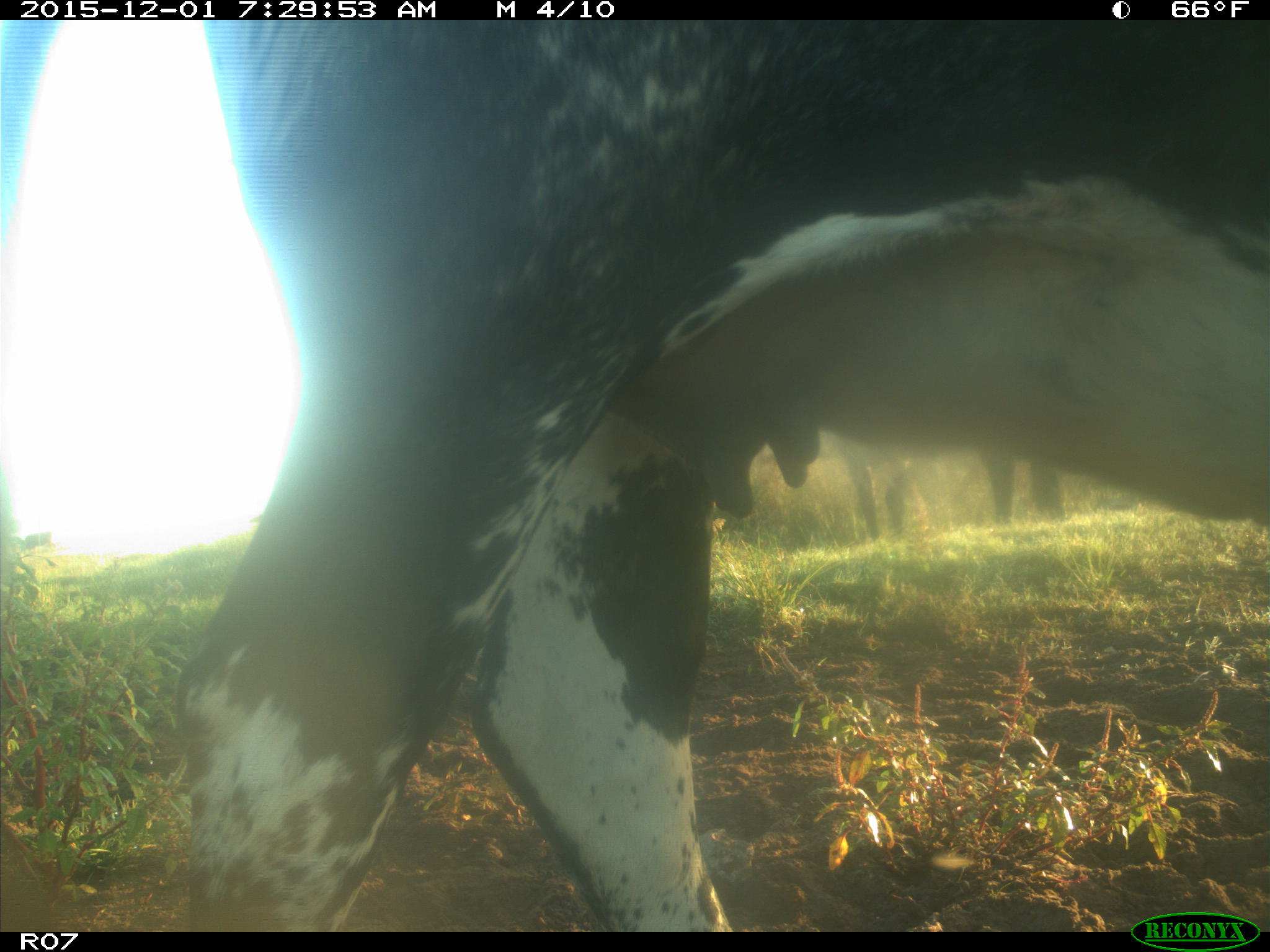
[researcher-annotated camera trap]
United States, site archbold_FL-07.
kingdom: Animalia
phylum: Chordata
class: Mammalia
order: Artiodactyla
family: Bovidae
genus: Bos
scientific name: Bos taurus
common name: domestic cow